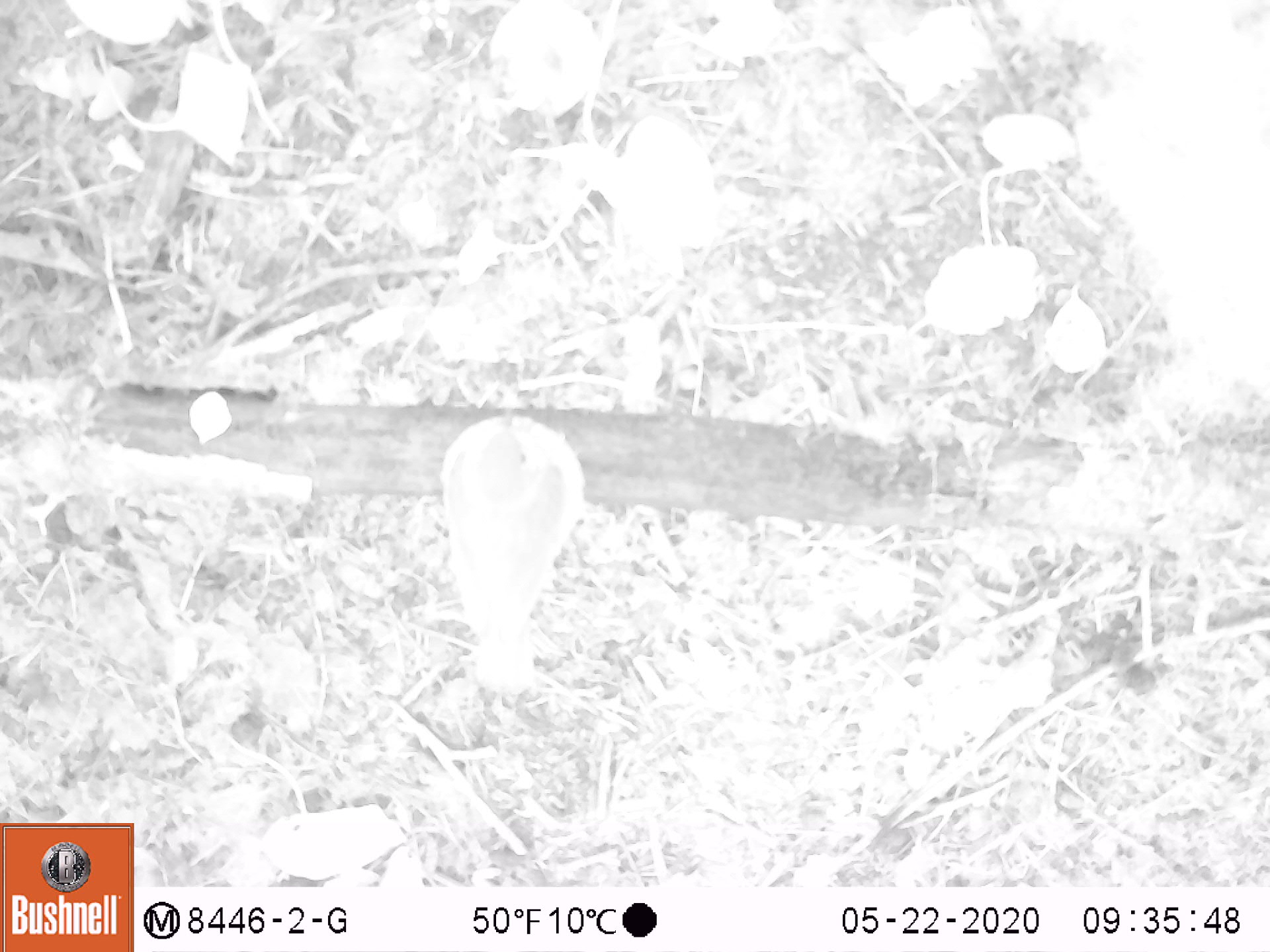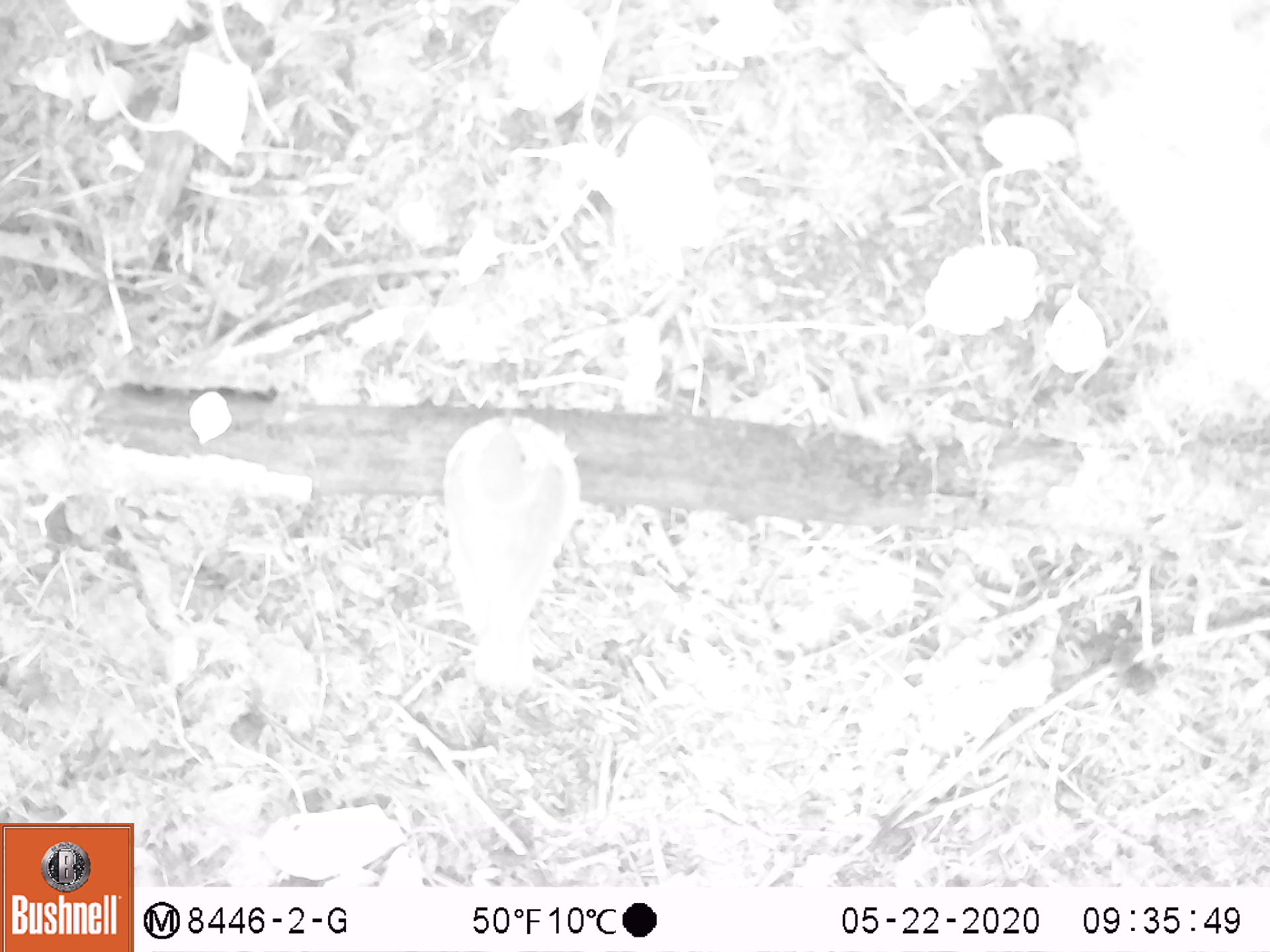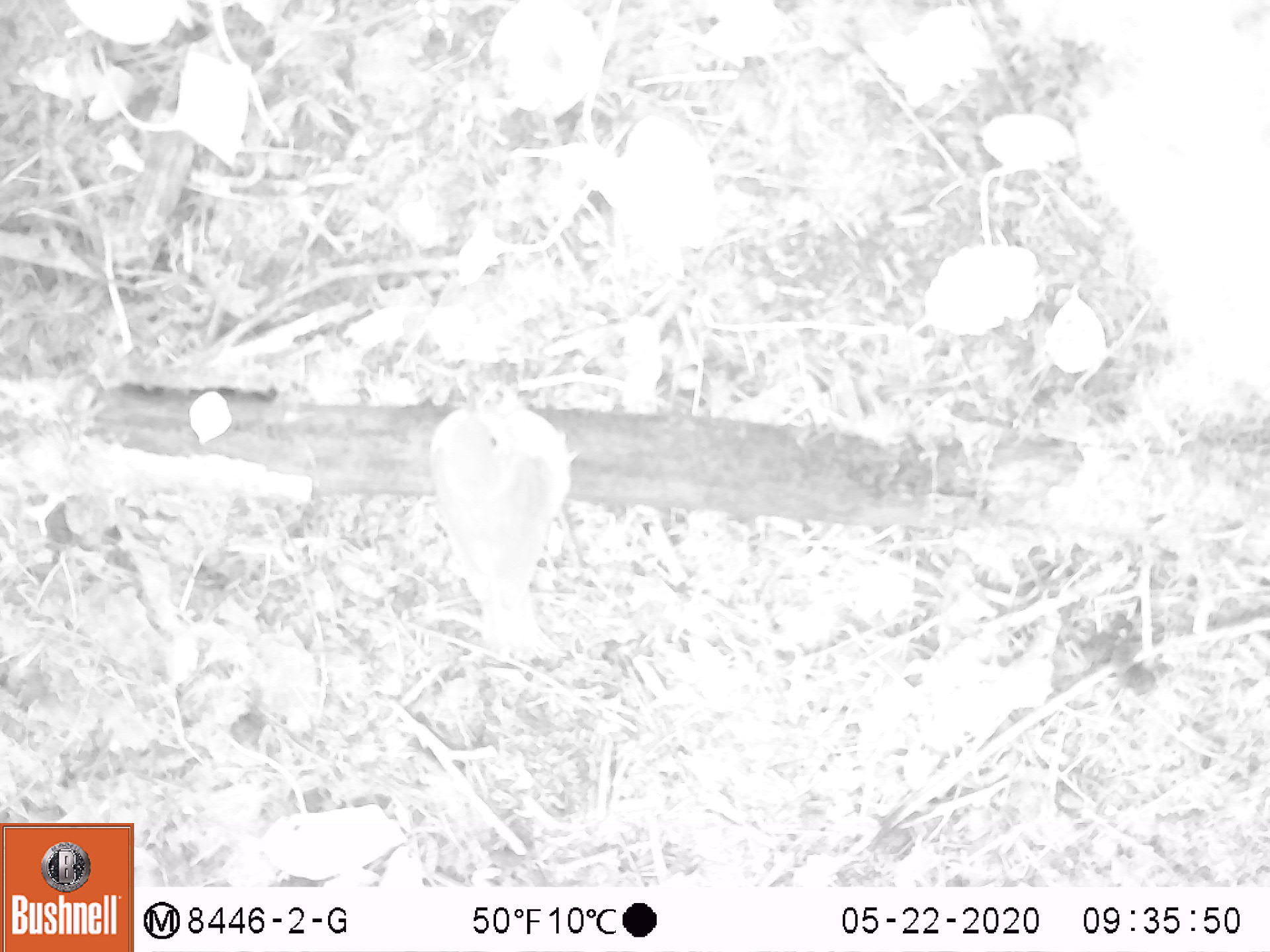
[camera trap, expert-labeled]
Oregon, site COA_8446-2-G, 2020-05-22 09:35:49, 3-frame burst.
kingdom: Animalia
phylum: Chordata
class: Aves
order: Passeriformes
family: Turdidae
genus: Catharus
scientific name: Catharus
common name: brown thrushes and nightingale-thrushes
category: catharus species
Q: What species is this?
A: Catharus species (brown thrushes and nightingale-thrushes) (Catharus).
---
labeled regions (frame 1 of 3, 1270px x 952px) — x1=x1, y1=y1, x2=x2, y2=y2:
catharus species: x1=433, y1=394, x2=591, y2=701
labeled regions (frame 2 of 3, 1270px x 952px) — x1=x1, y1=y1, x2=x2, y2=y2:
catharus species: x1=433, y1=410, x2=593, y2=703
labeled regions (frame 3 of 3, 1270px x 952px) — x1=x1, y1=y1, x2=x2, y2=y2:
catharus species: x1=417, y1=375, x2=589, y2=663